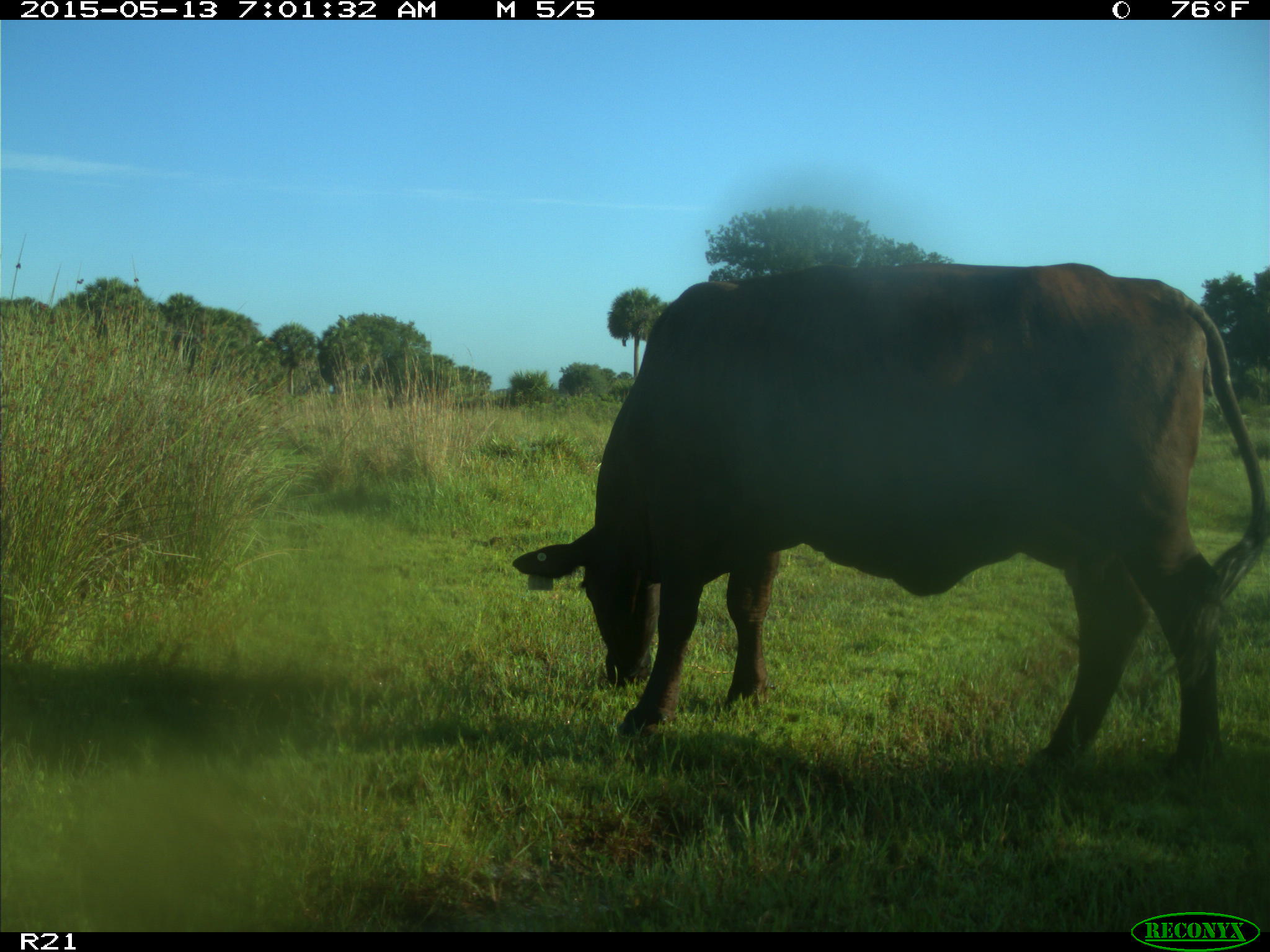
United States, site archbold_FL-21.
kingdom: Animalia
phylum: Chordata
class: Mammalia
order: Artiodactyla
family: Bovidae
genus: Bos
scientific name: Bos taurus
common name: domestic cow